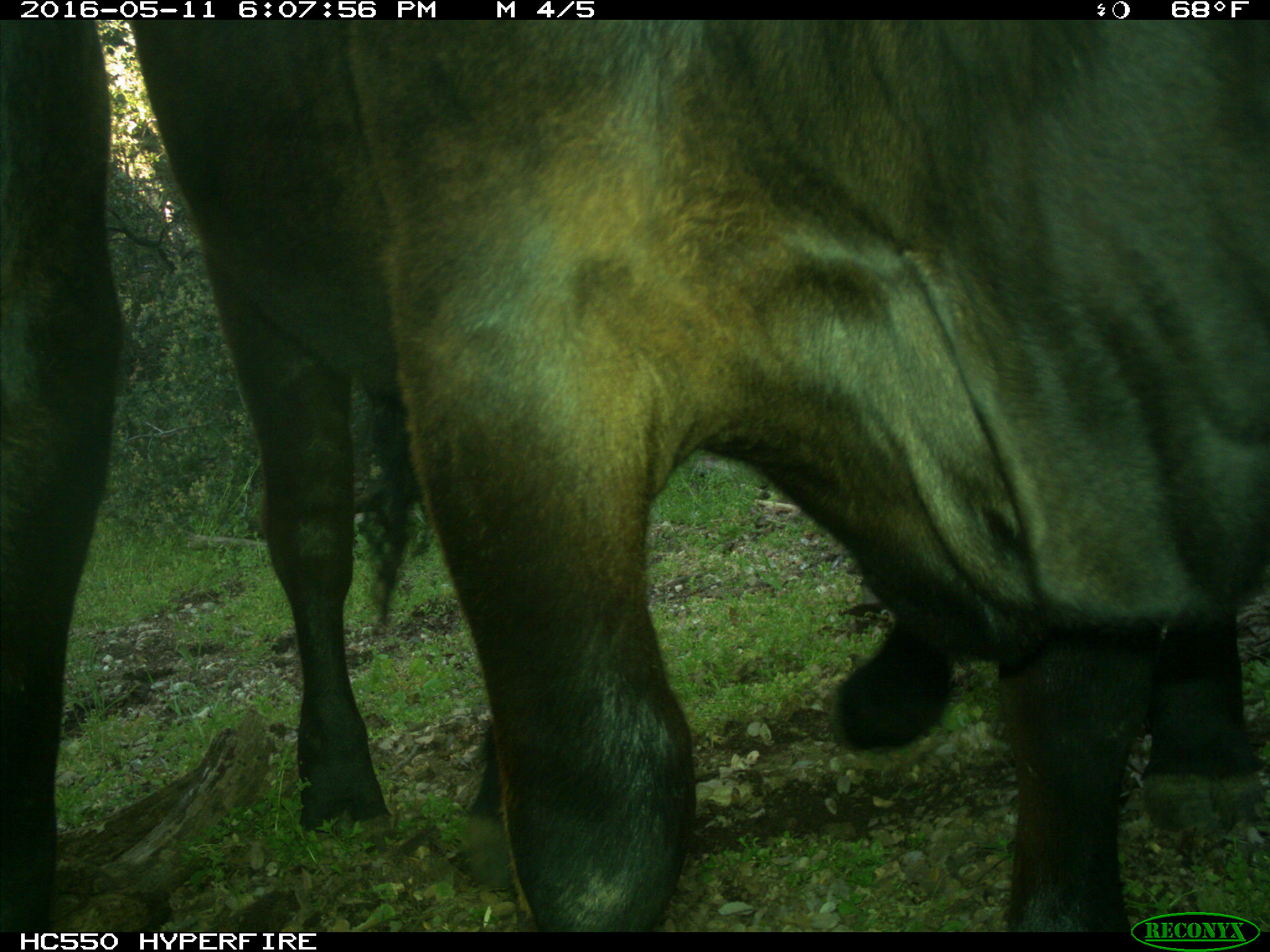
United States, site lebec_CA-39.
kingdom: Animalia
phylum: Chordata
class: Mammalia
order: Artiodactyla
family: Bovidae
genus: Bos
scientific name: Bos taurus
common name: domestic cow